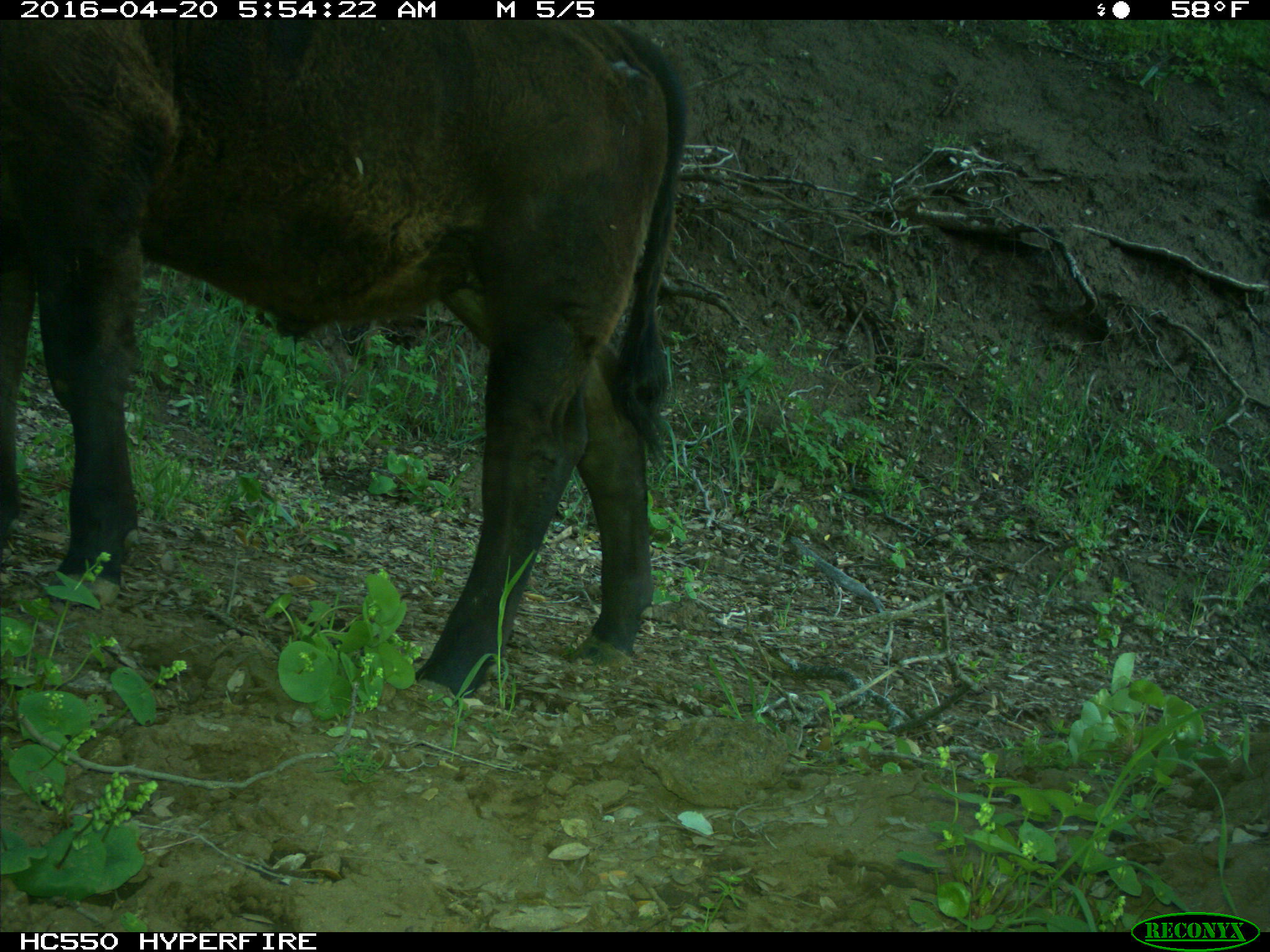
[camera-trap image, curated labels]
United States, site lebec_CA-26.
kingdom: Animalia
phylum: Chordata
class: Mammalia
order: Artiodactyla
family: Bovidae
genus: Bos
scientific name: Bos taurus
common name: domestic cow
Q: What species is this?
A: Bos taurus (domestic cow).